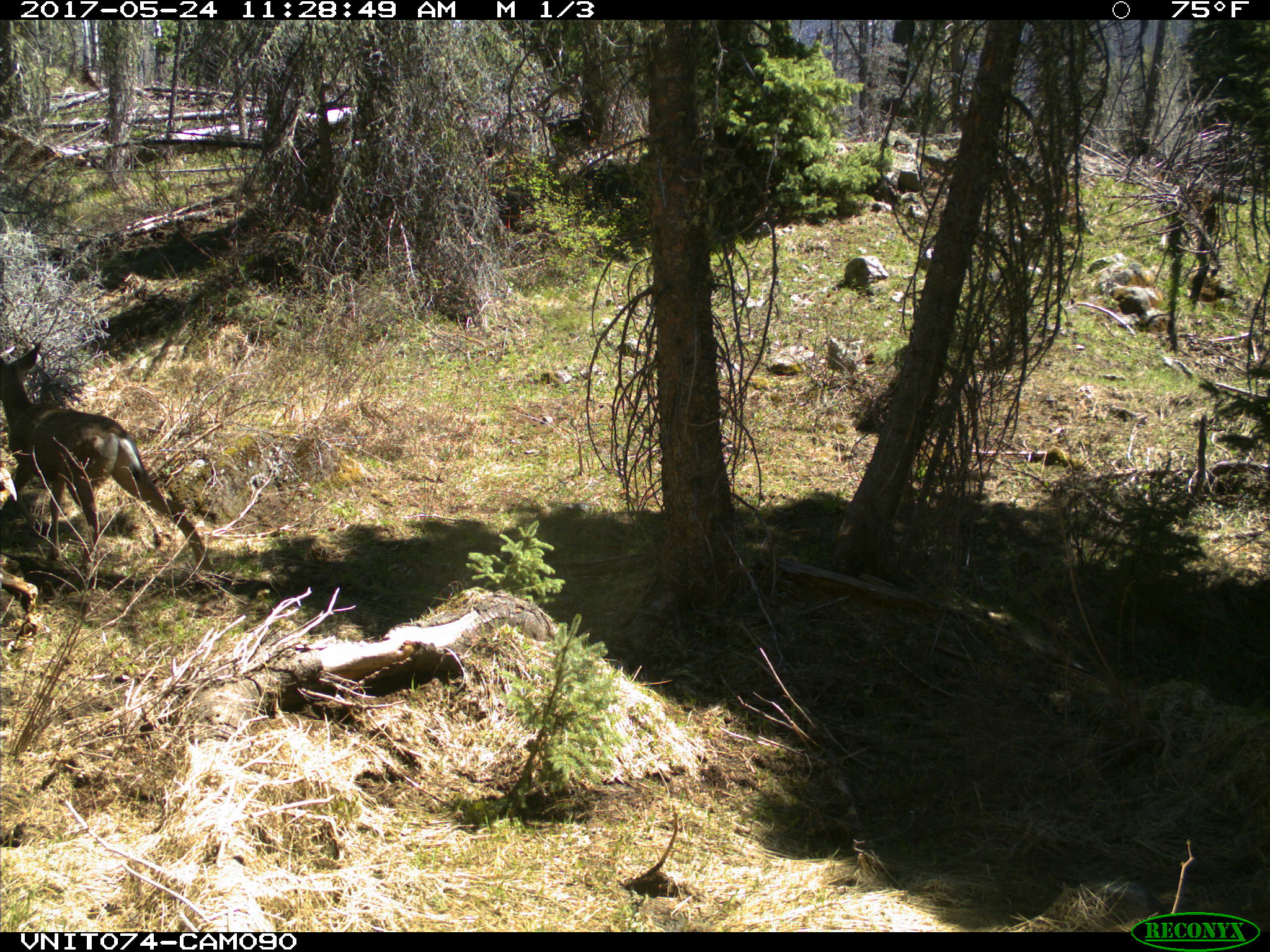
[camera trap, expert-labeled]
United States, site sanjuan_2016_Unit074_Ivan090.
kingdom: Animalia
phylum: Chordata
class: Mammalia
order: Artiodactyla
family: Cervidae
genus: Odocoileus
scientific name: Odocoileus hemionus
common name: mule deer